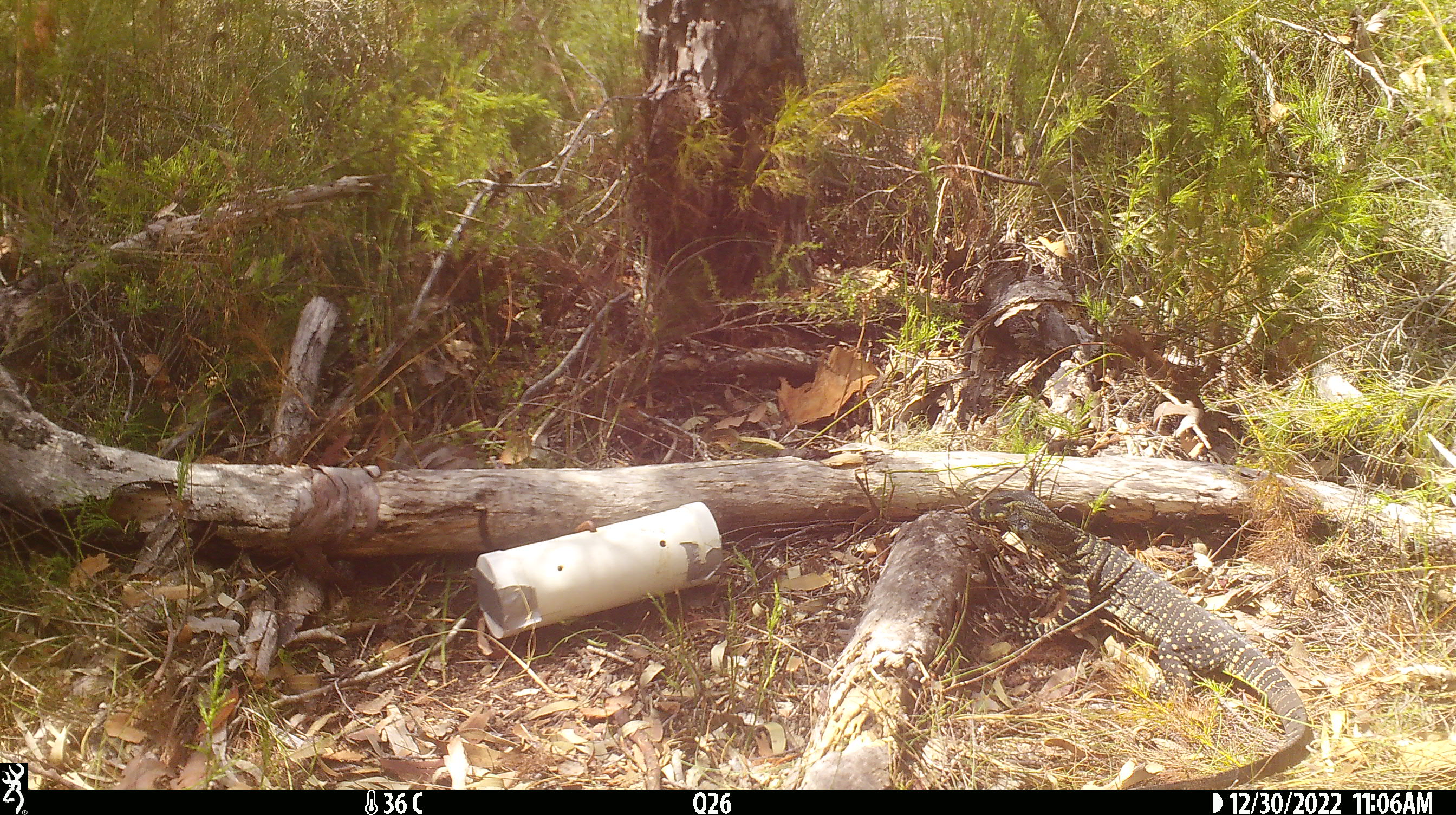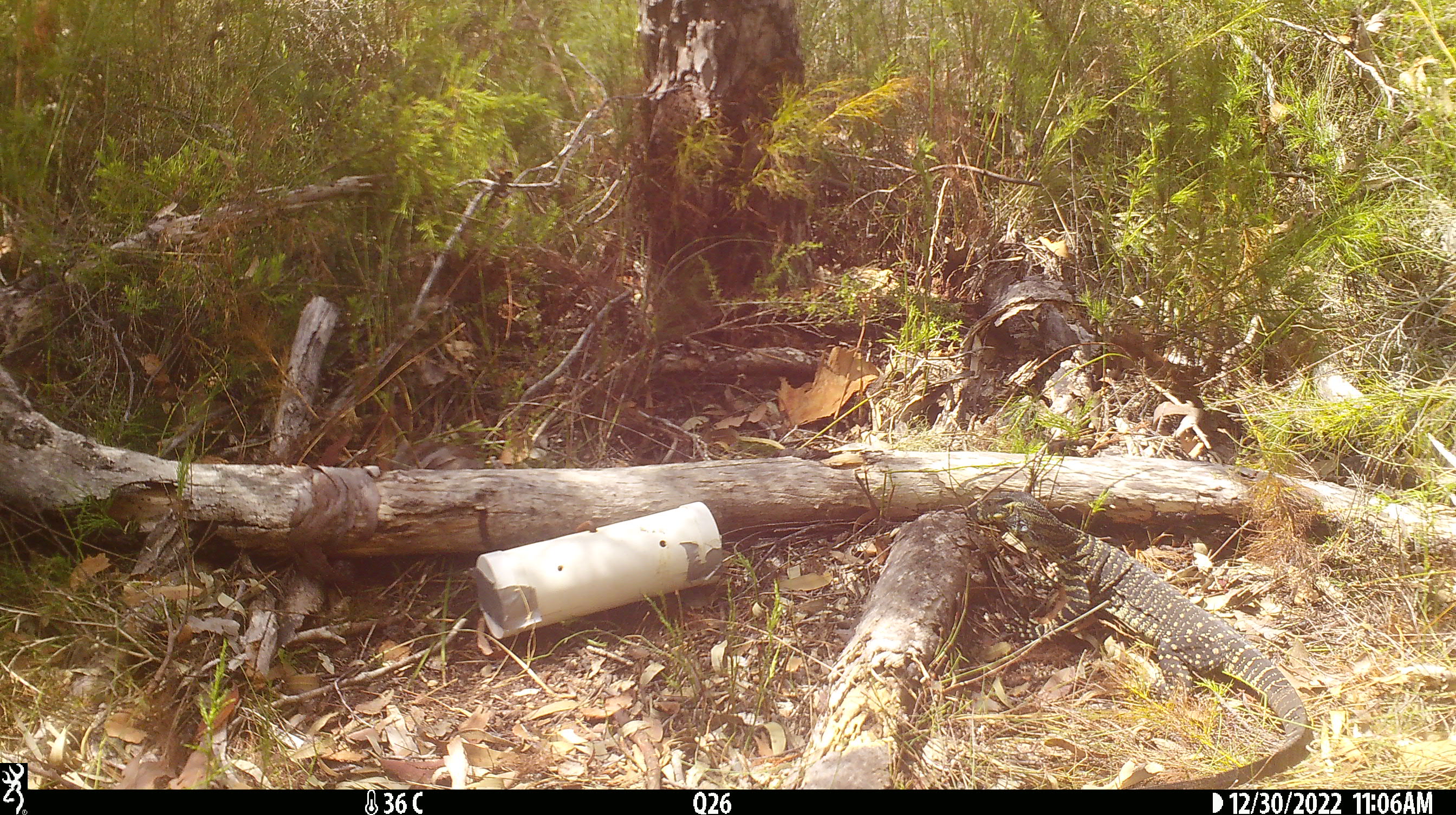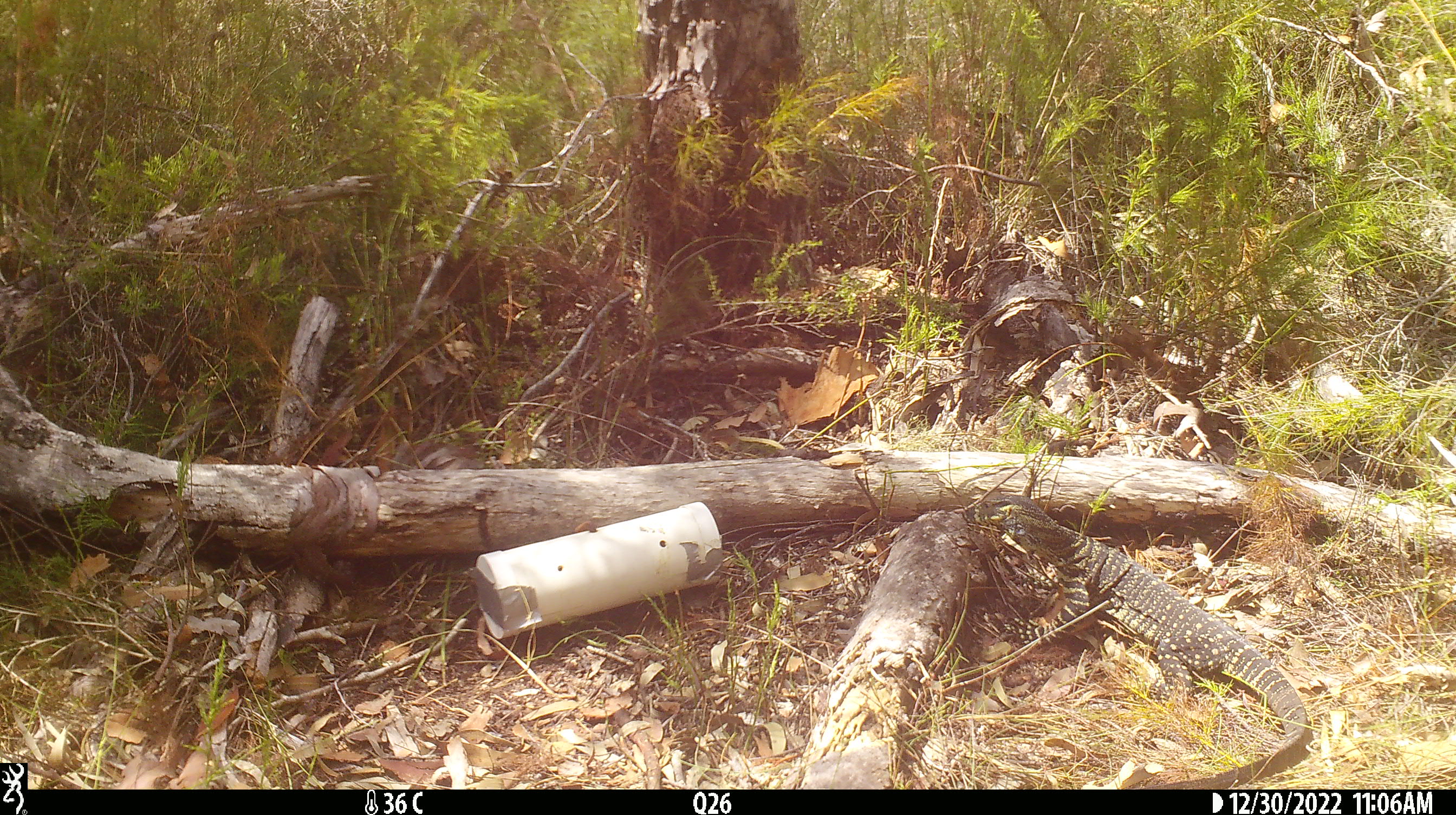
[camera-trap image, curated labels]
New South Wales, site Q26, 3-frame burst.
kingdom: Animalia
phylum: Chordata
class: Reptilia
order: Squamata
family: Varanidae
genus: Varanus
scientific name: Varanus varius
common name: lace monitor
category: goanna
Goanna (lace monitor) (Varanus varius).